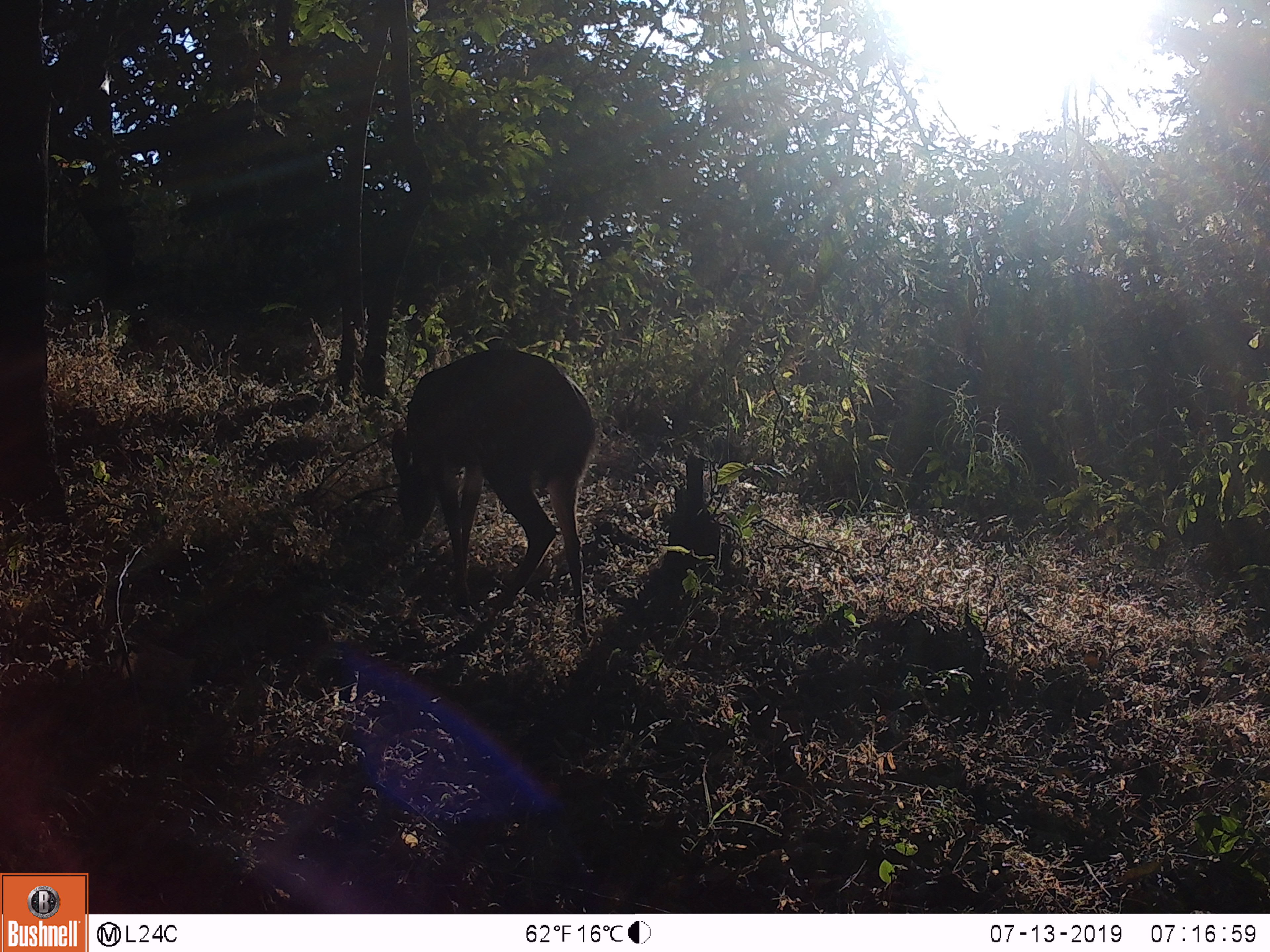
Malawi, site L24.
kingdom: Animalia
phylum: Chordata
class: Mammalia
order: Artiodactyla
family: Bovidae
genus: Tragelaphus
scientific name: Tragelaphus sylvaticus sylvaticus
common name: cape bushbuck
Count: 1.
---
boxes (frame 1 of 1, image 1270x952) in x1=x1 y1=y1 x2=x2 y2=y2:
cape bushbuck: x1=380 y1=343 x2=599 y2=646